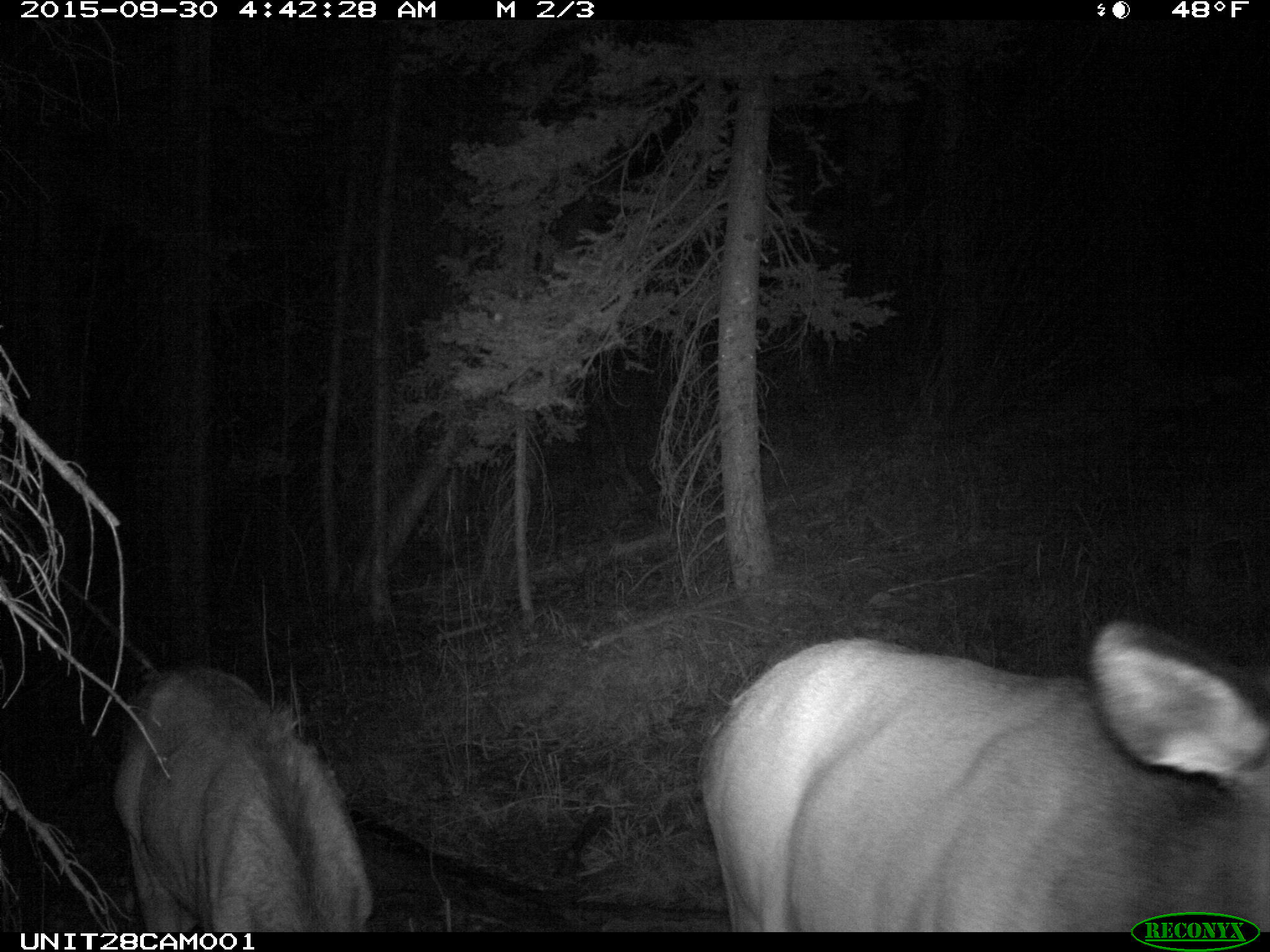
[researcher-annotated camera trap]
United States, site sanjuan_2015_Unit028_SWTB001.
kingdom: Animalia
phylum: Chordata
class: Mammalia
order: Artiodactyla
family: Cervidae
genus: Cervus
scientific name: Cervus elaphus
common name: red deer